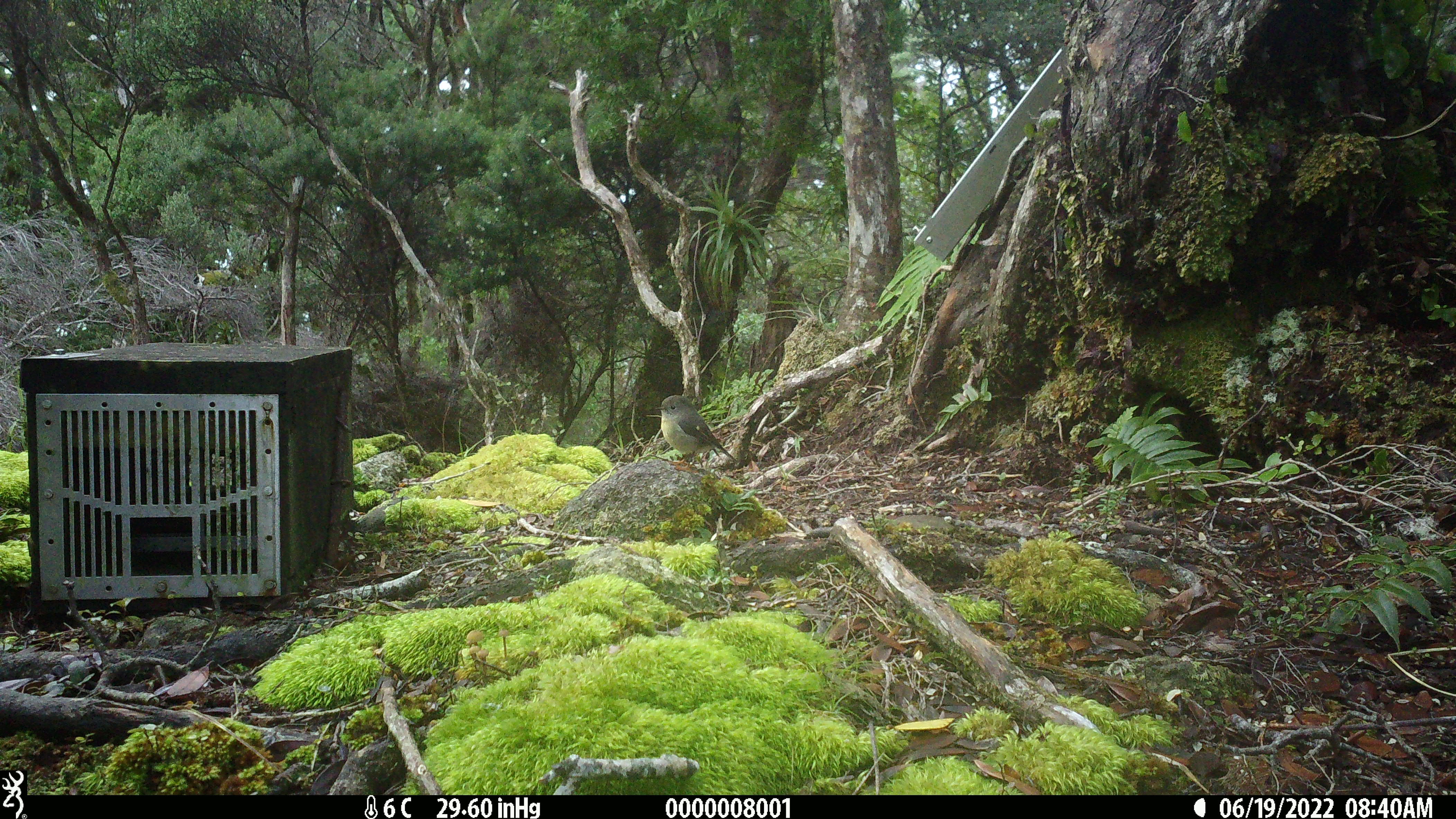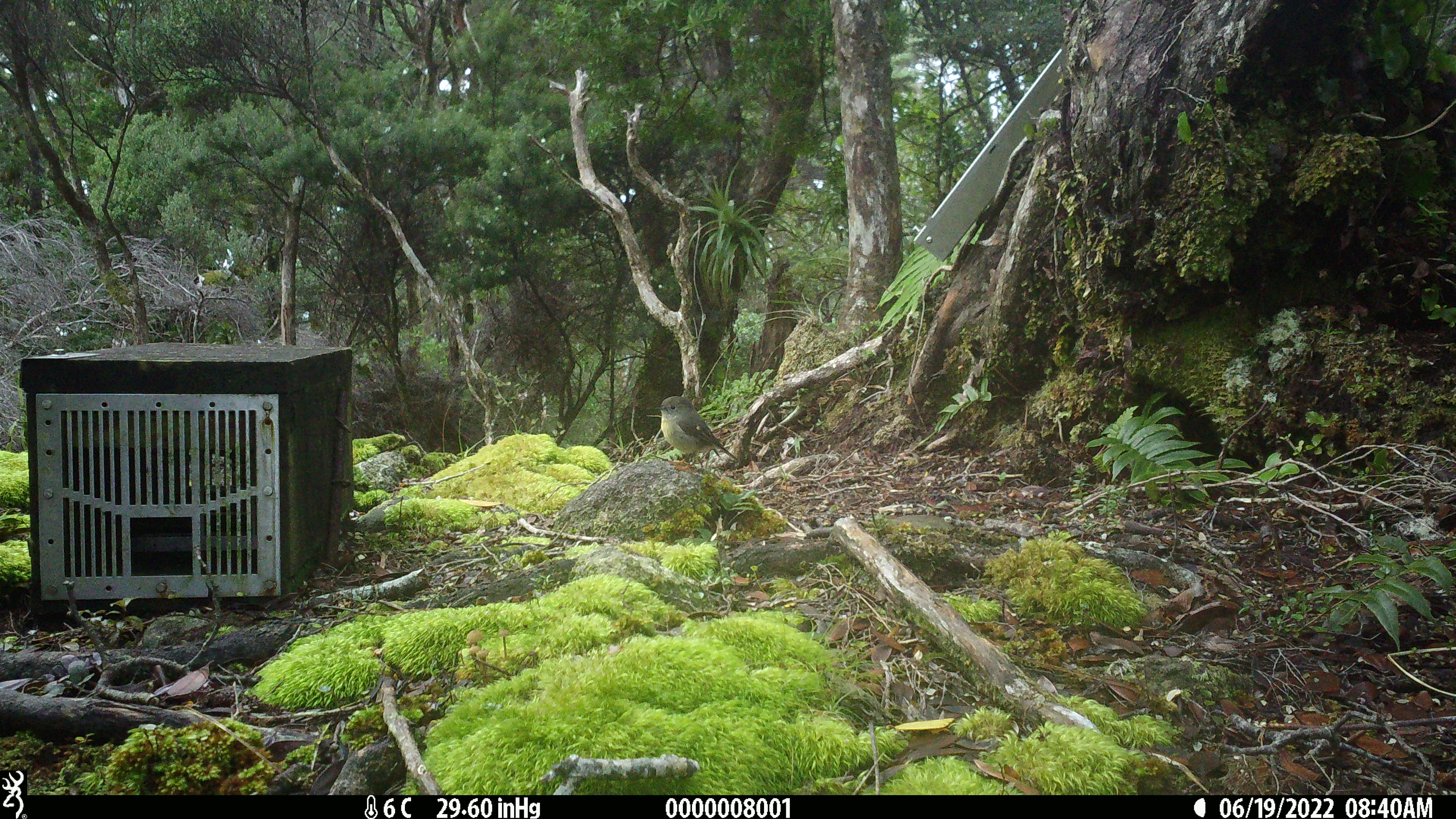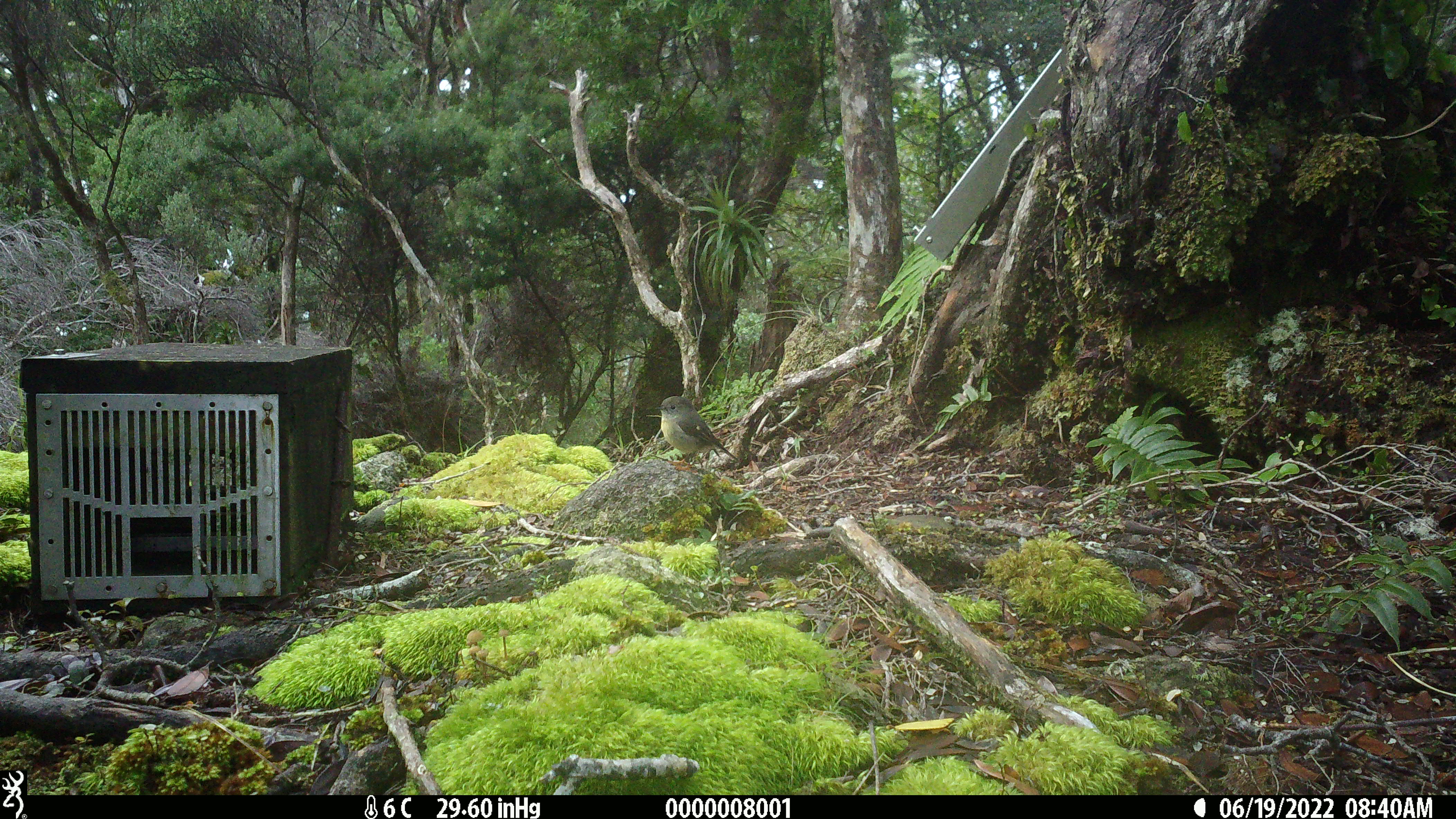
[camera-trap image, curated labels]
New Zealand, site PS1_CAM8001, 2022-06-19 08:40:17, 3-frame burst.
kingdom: Animalia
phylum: Chordata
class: Aves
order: Passeriformes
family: Petroicidae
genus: Petroica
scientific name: Petroica macrocephala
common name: tomtit